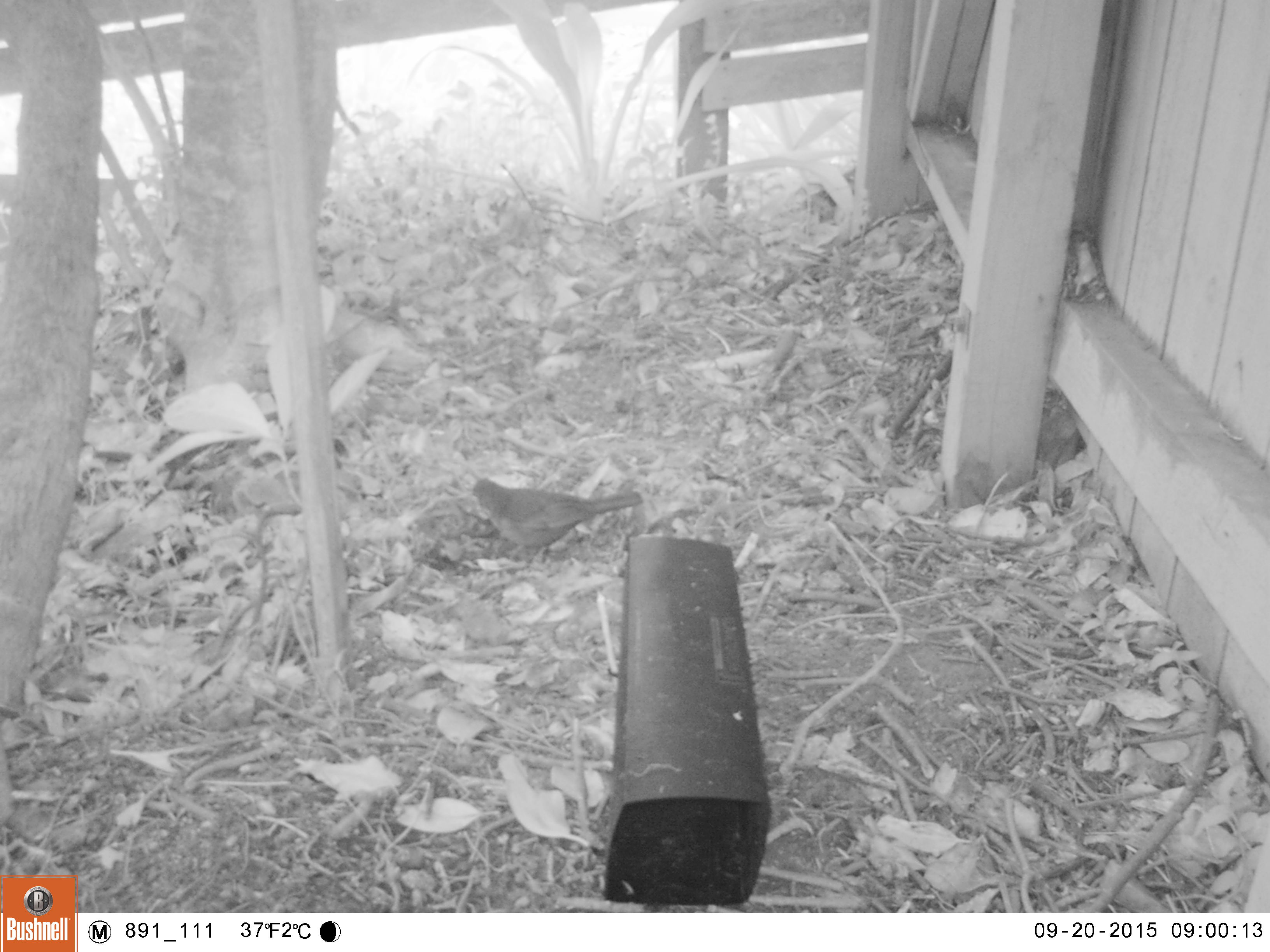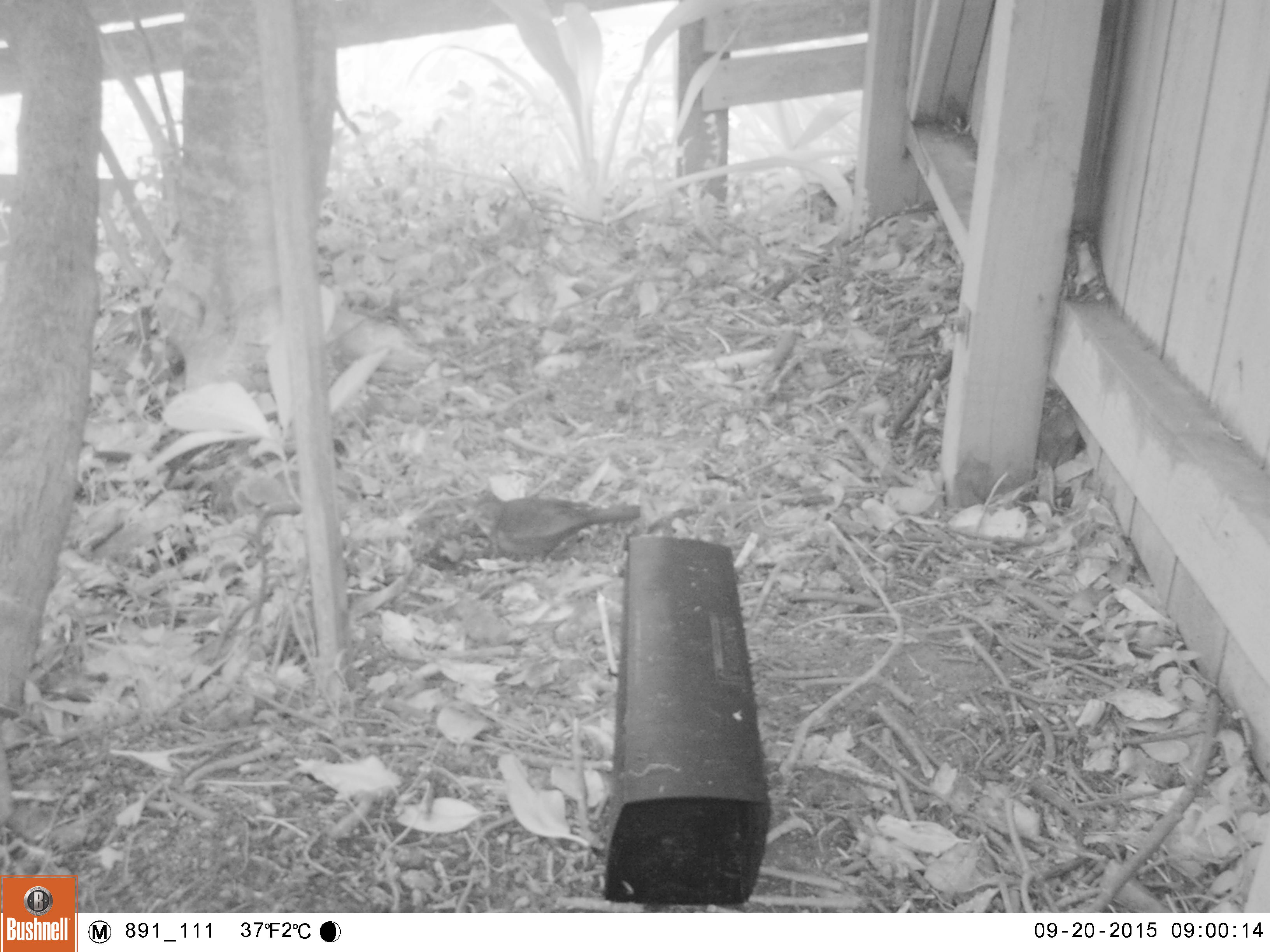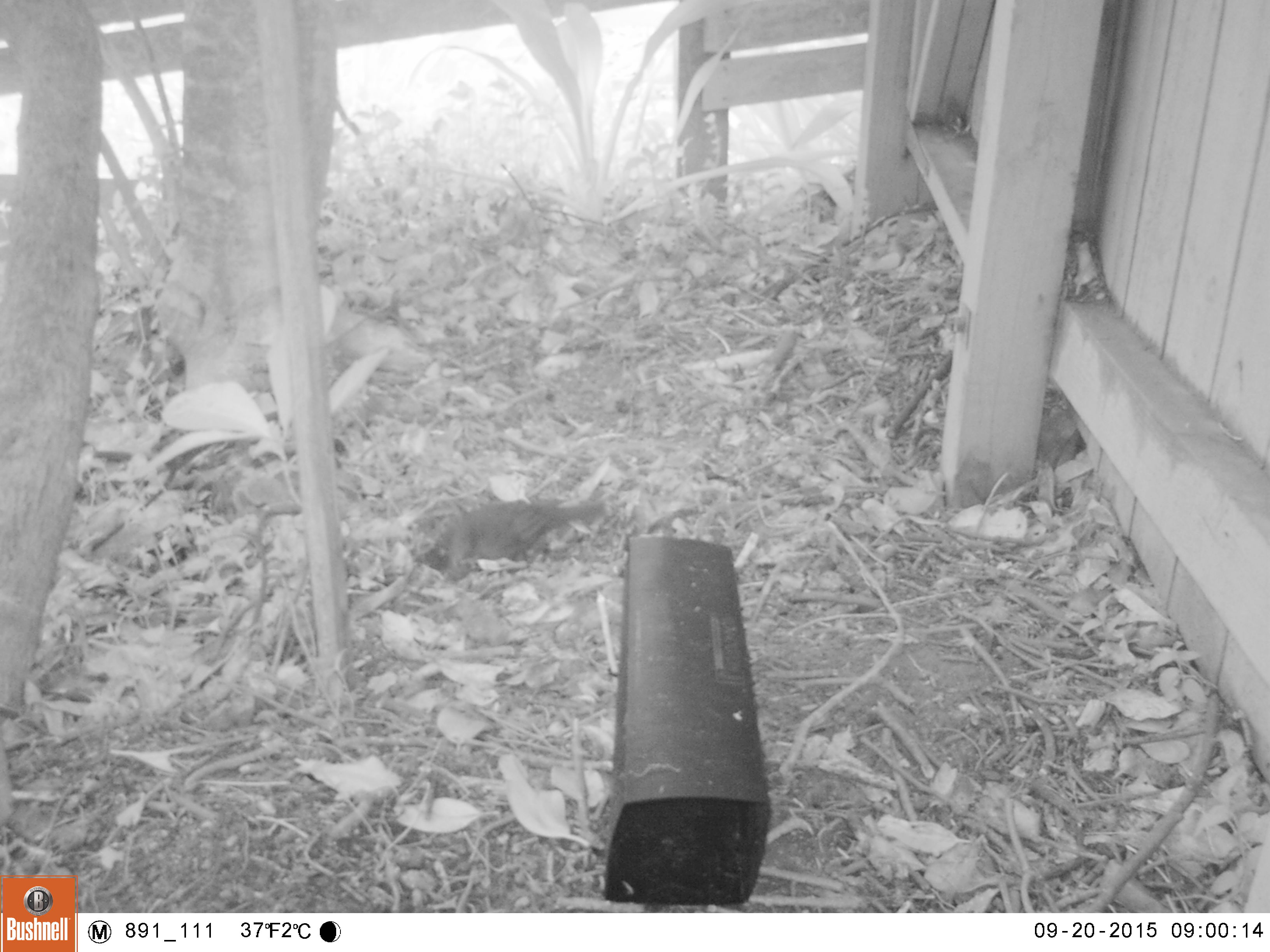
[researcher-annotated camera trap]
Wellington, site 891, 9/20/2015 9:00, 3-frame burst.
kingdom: Animalia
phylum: Chordata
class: Aves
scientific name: Aves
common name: bird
Bird (Aves).